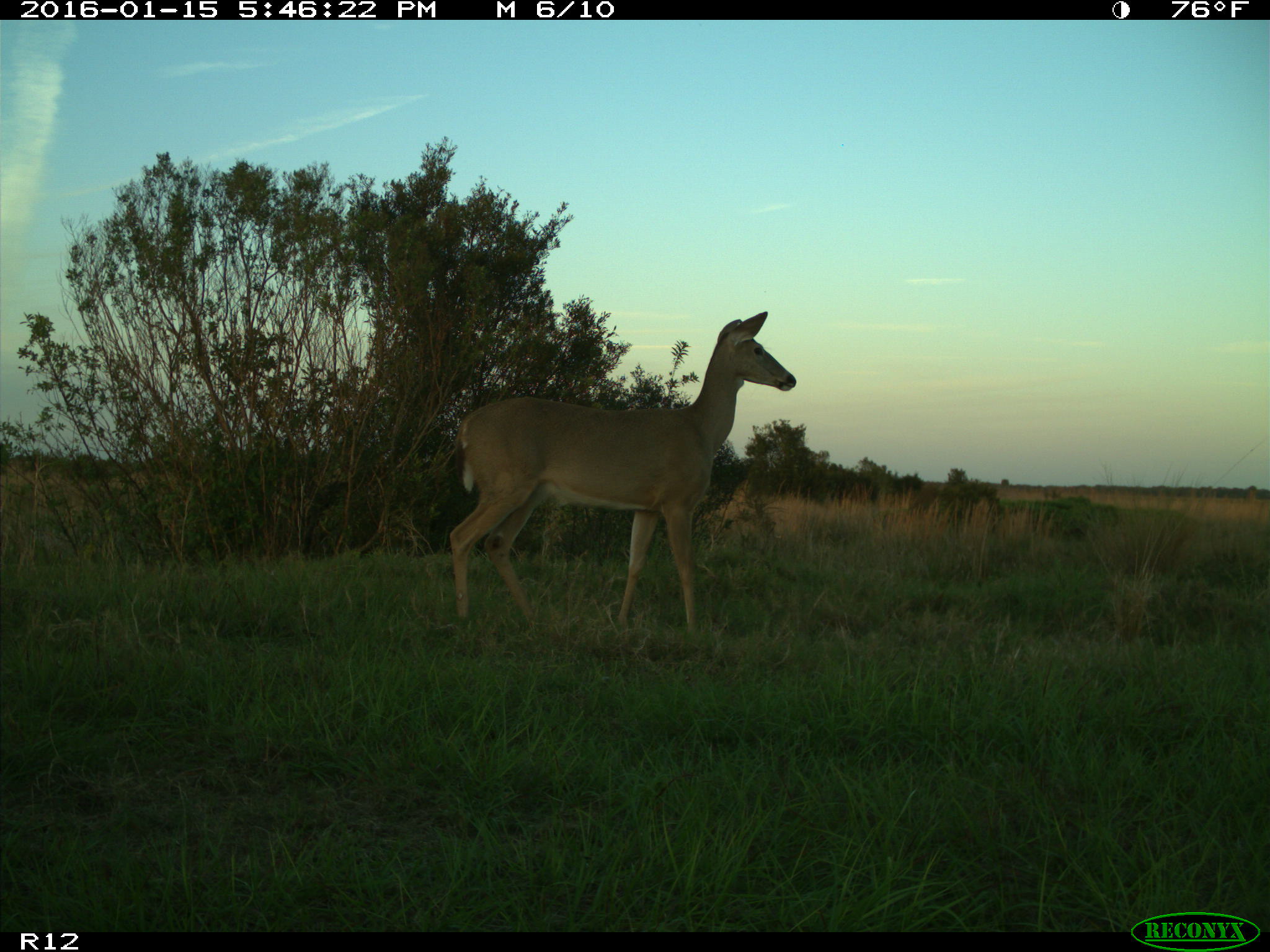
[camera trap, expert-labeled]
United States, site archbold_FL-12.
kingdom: Animalia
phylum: Chordata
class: Mammalia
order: Artiodactyla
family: Cervidae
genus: Odocoileus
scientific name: Odocoileus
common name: deer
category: unidentified deer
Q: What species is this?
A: Unidentified deer (deer) (Odocoileus).